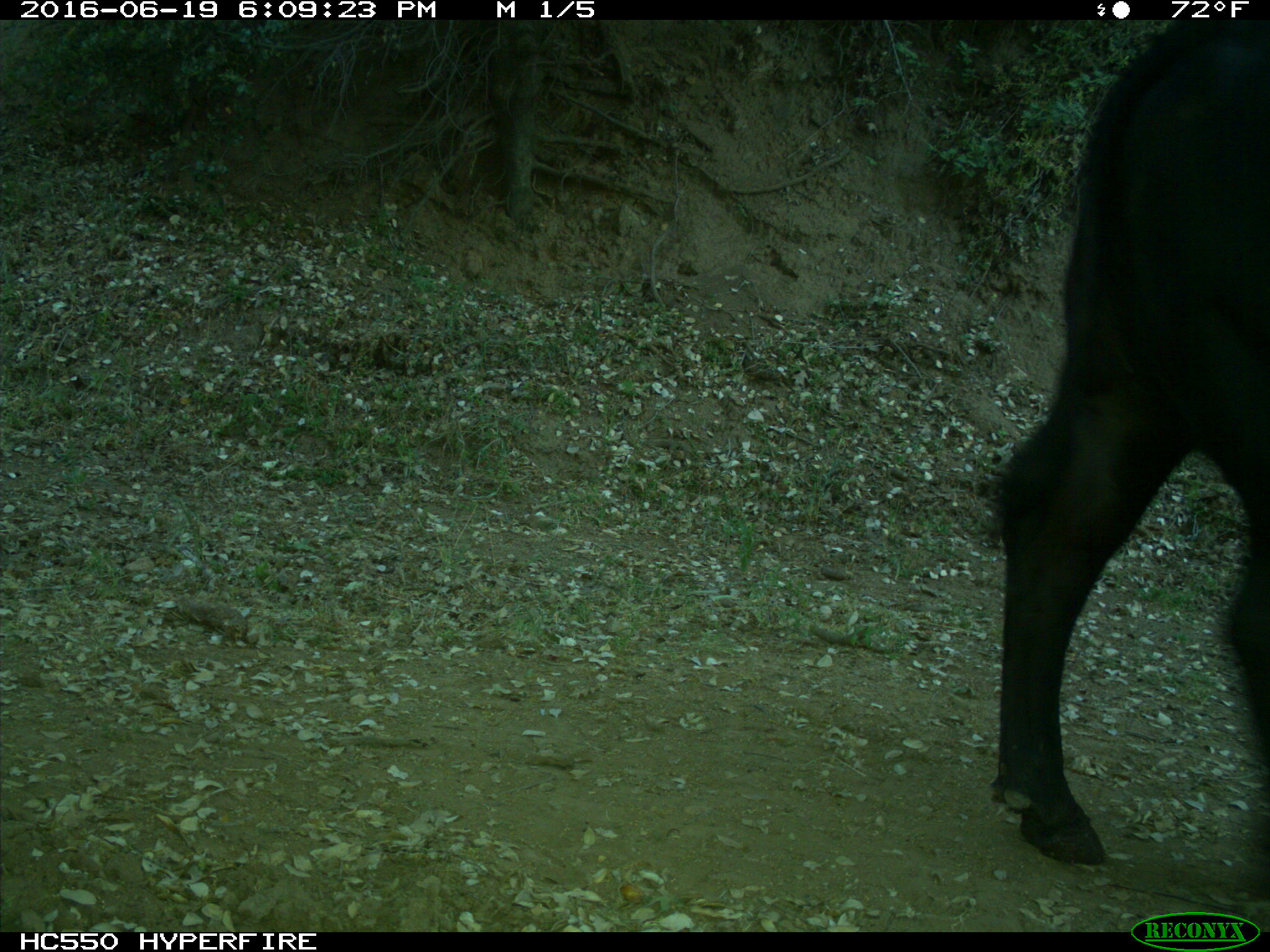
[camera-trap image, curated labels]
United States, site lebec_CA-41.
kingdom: Animalia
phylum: Chordata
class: Mammalia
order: Artiodactyla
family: Bovidae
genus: Bos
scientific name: Bos taurus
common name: domestic cow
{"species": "Bos taurus (domestic cow)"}